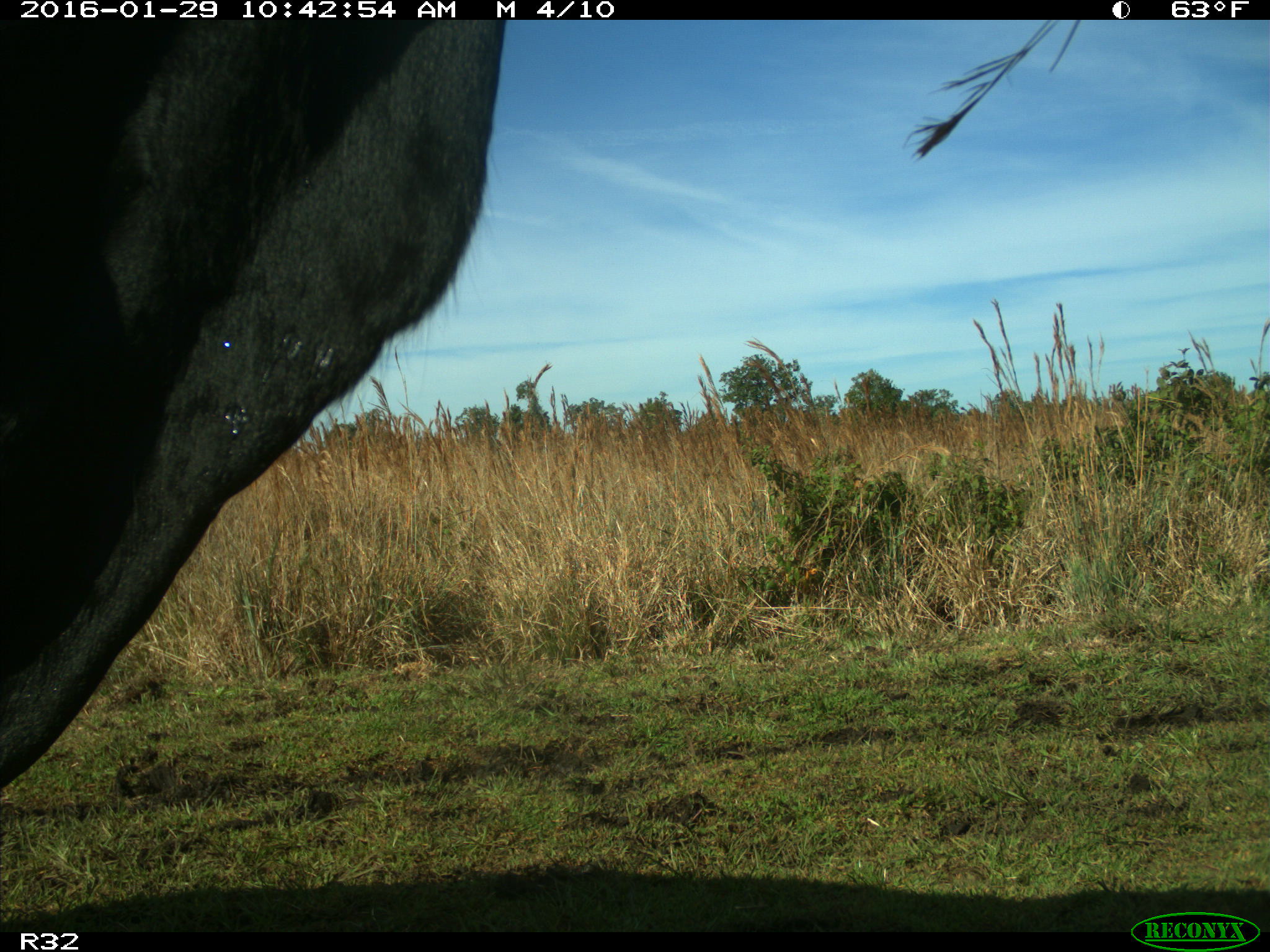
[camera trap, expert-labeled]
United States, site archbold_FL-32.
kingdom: Animalia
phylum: Chordata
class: Mammalia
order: Artiodactyla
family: Bovidae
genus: Bos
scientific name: Bos taurus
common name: domestic cow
Bos taurus (domestic cow).